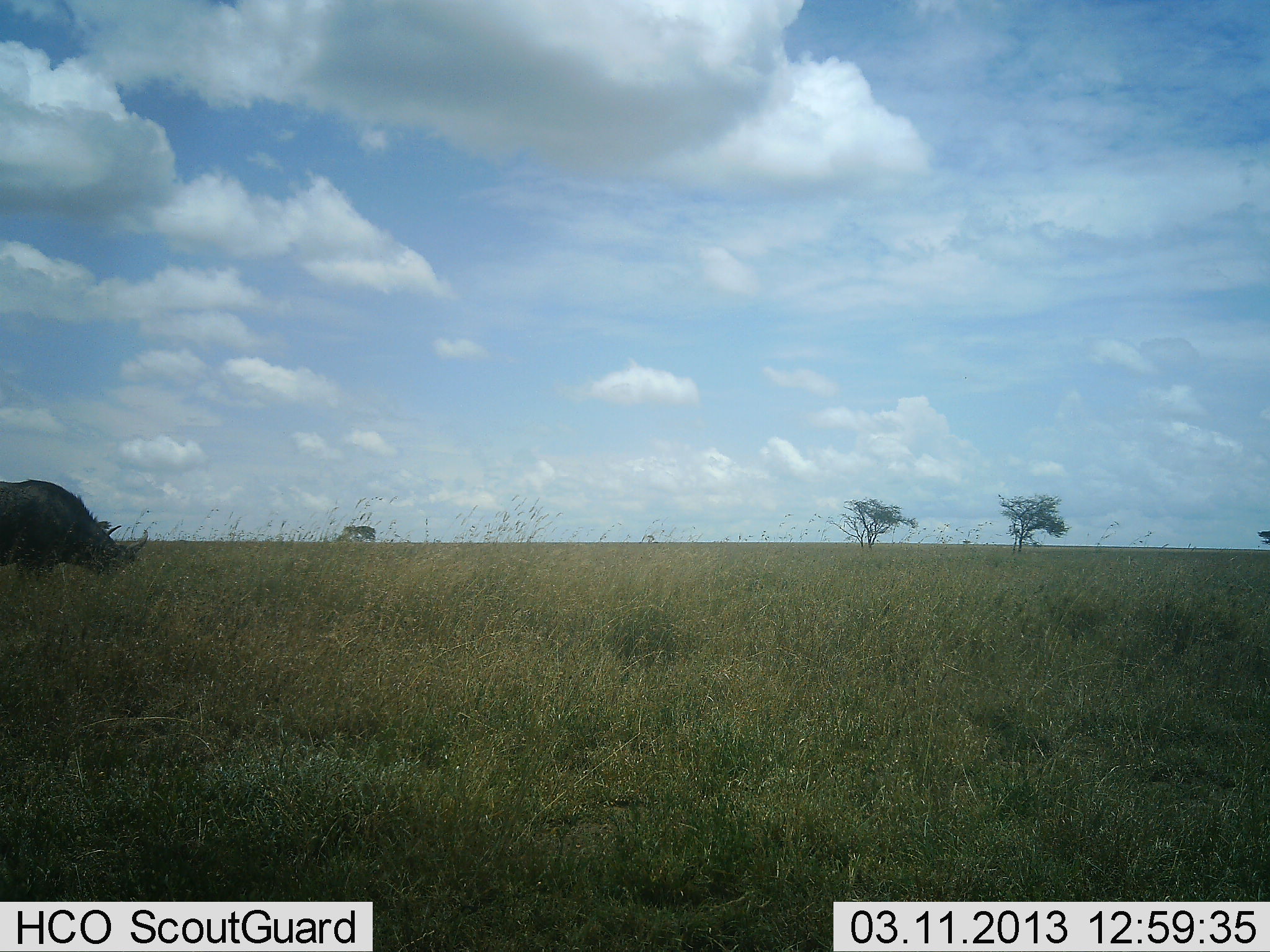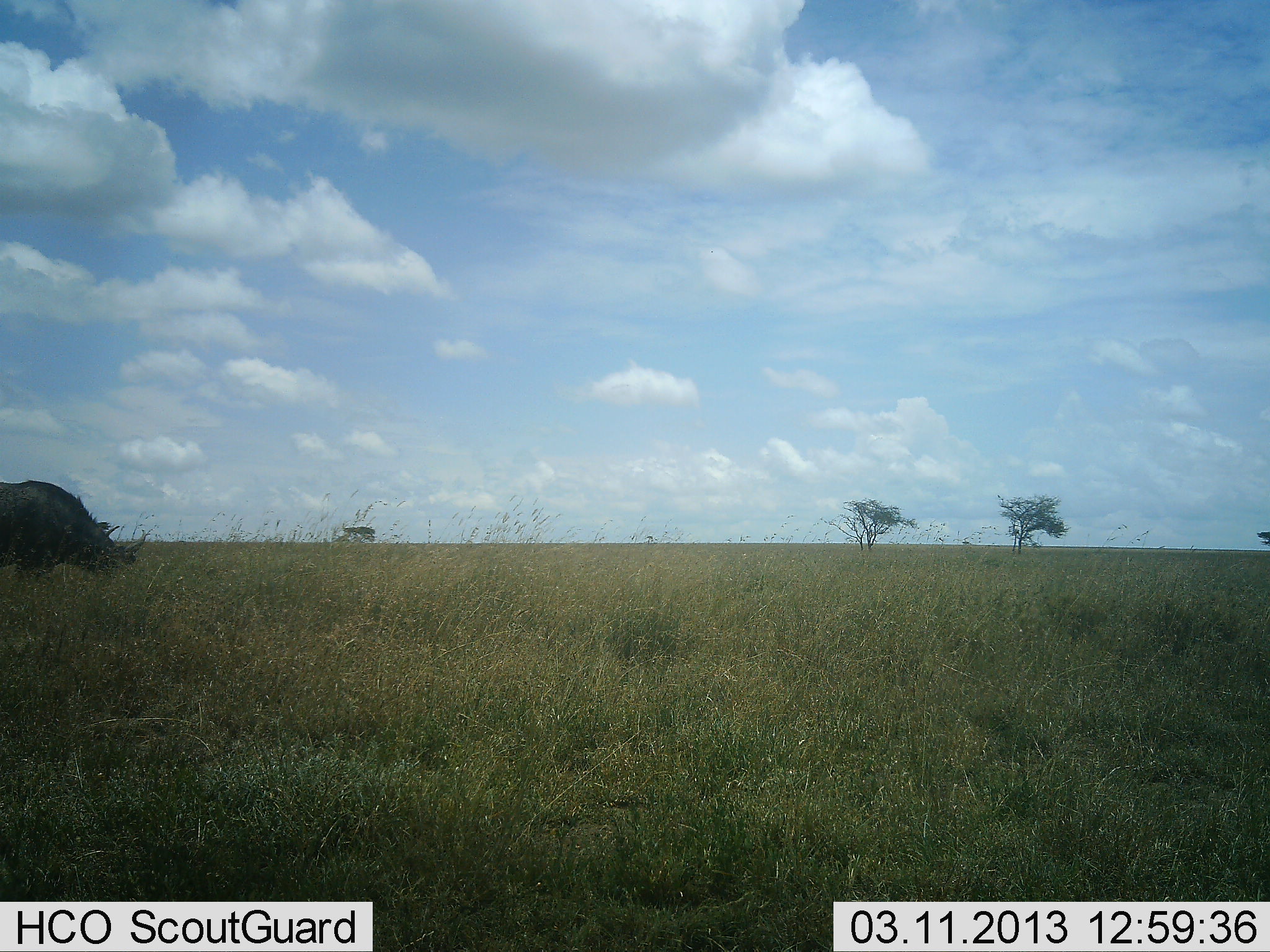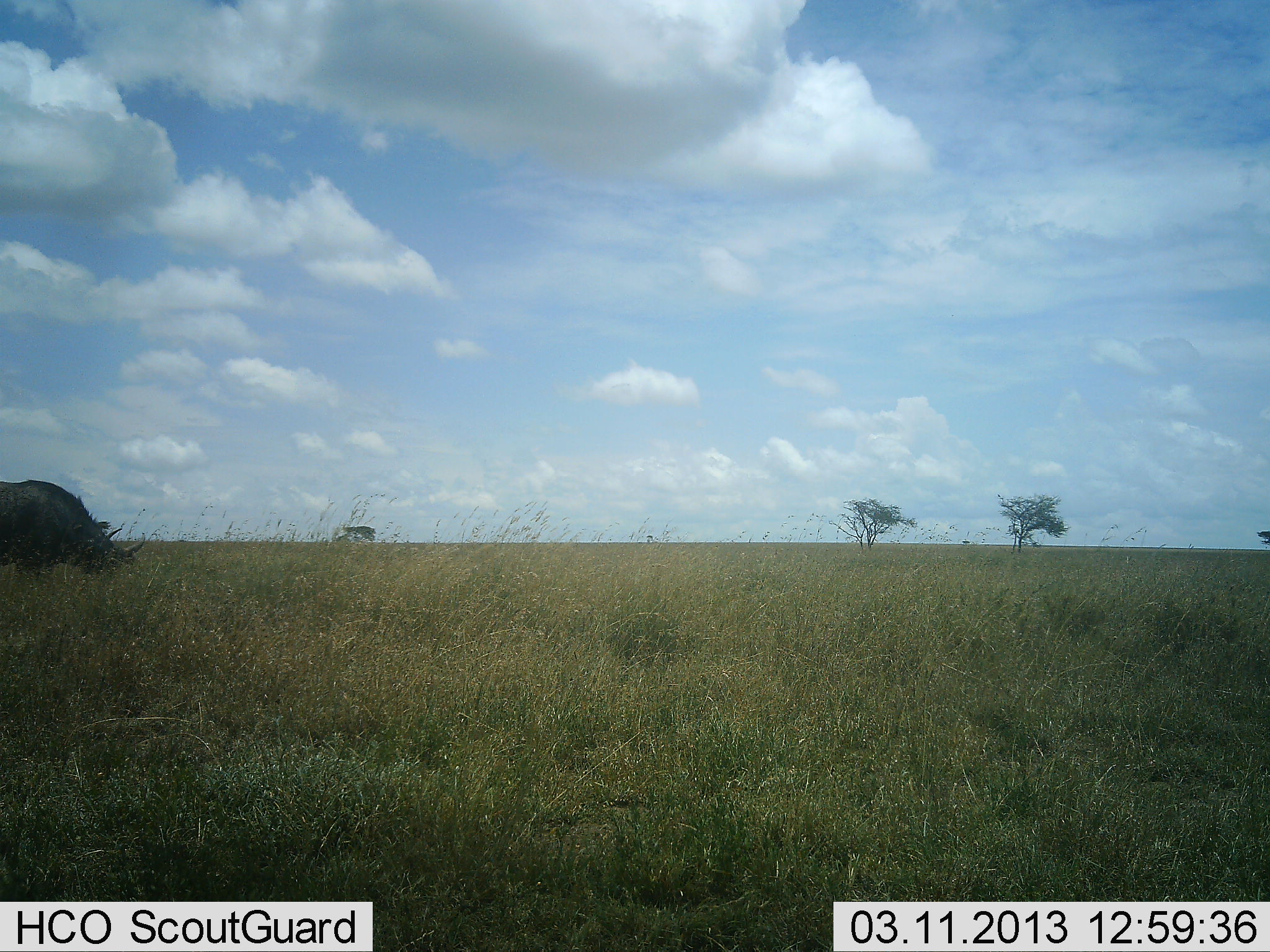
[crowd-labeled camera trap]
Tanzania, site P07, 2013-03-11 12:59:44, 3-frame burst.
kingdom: Animalia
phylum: Chordata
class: Mammalia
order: Artiodactyla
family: Bovidae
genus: Syncerus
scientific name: Syncerus caffer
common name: cape buffalo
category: buffalo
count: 1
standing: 8%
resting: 0%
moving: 0%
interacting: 0%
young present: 0%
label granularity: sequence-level